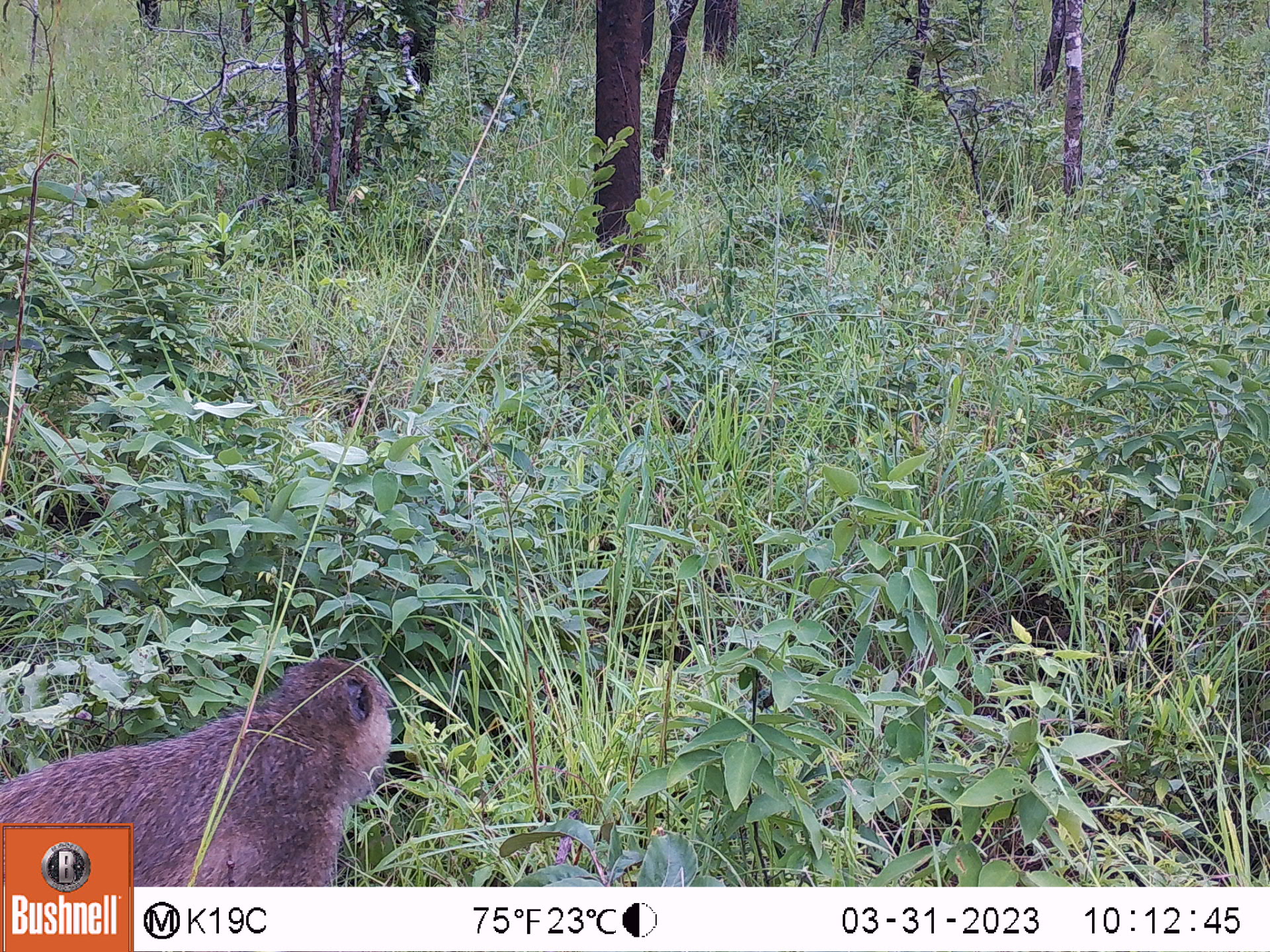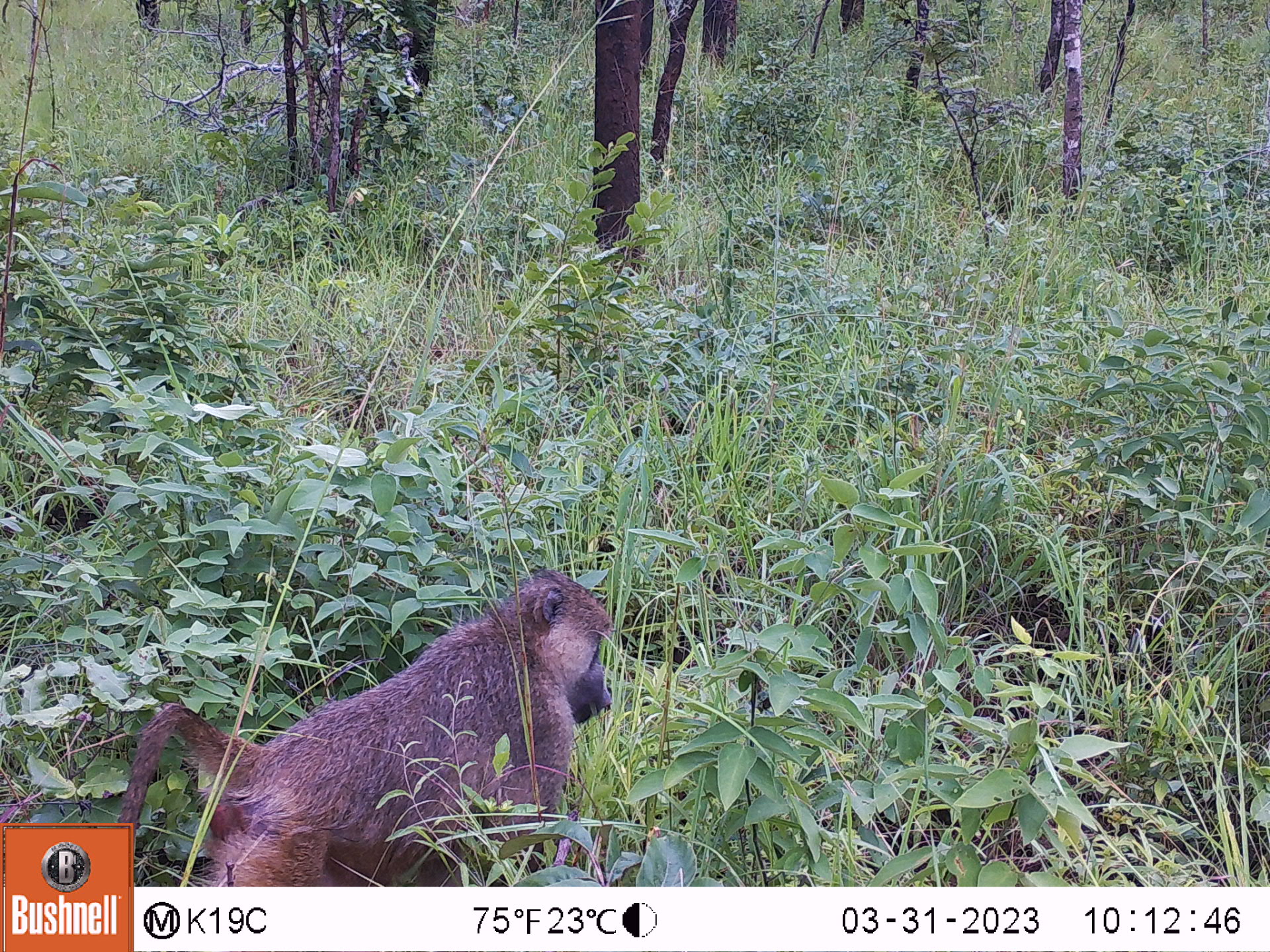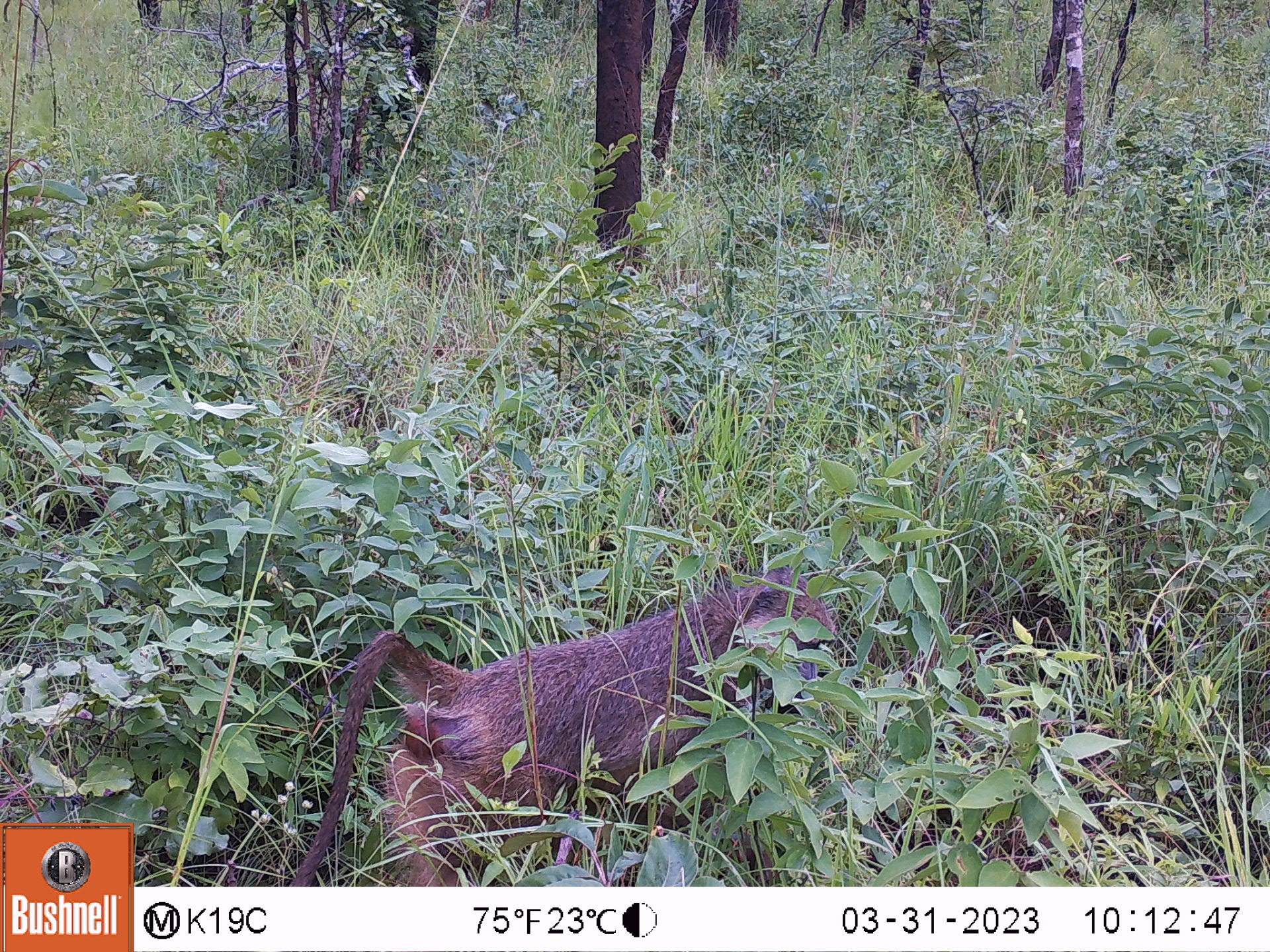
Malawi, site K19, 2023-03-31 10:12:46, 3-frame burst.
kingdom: Animalia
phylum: Chordata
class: Mammalia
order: Primates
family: Cercopithecidae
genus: Papio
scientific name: Papio cynocephalus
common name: yellow baboon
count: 1